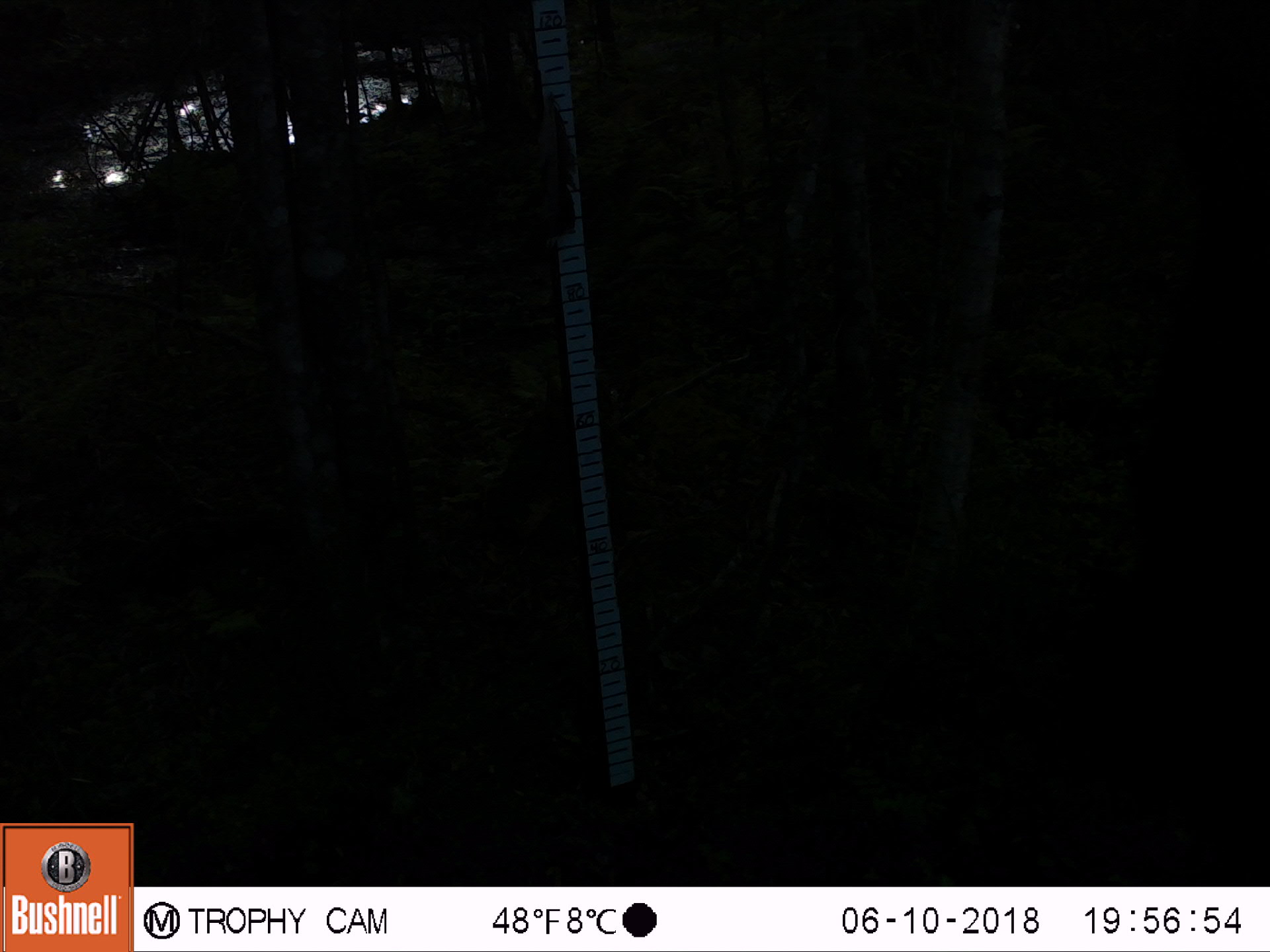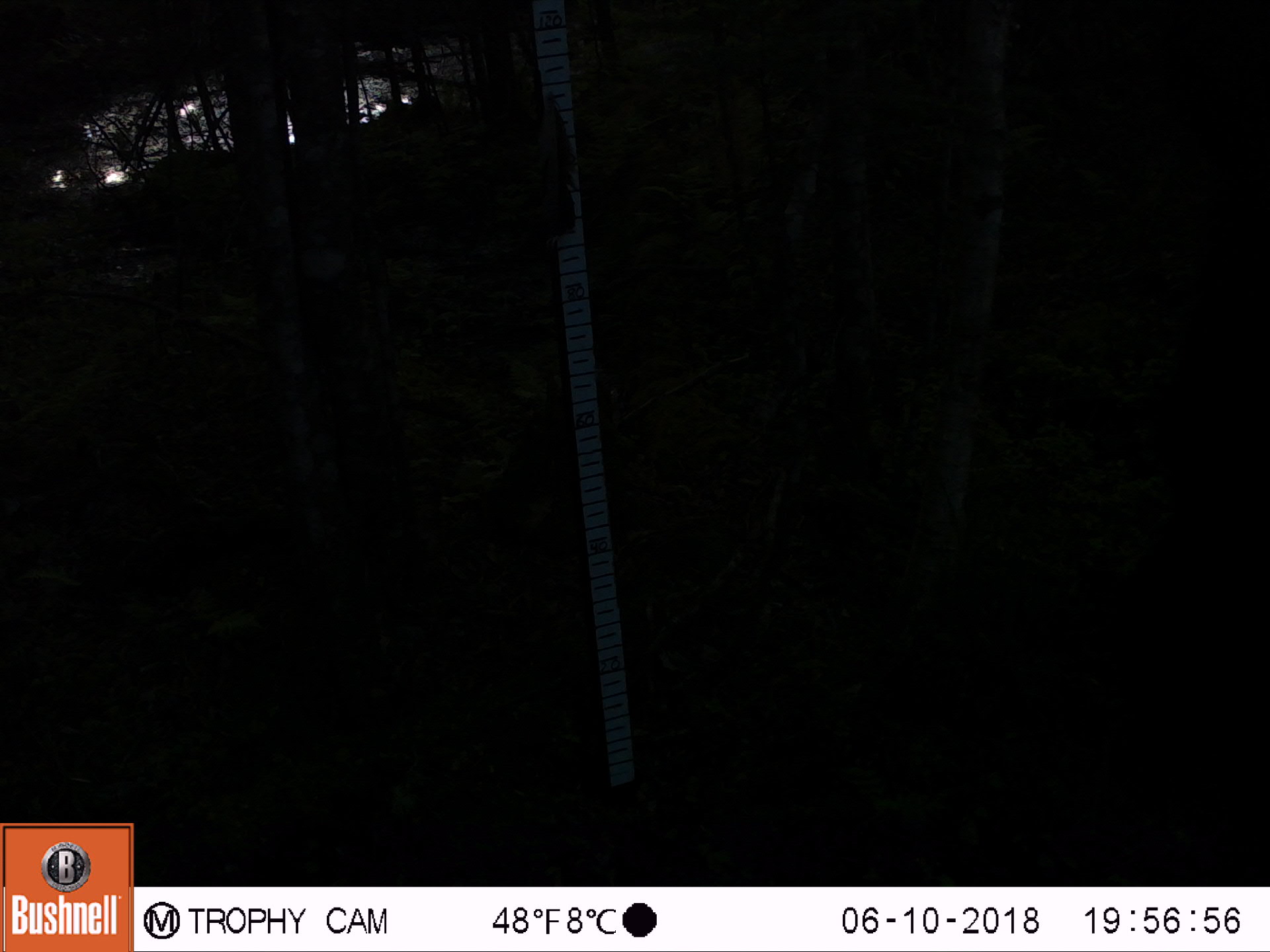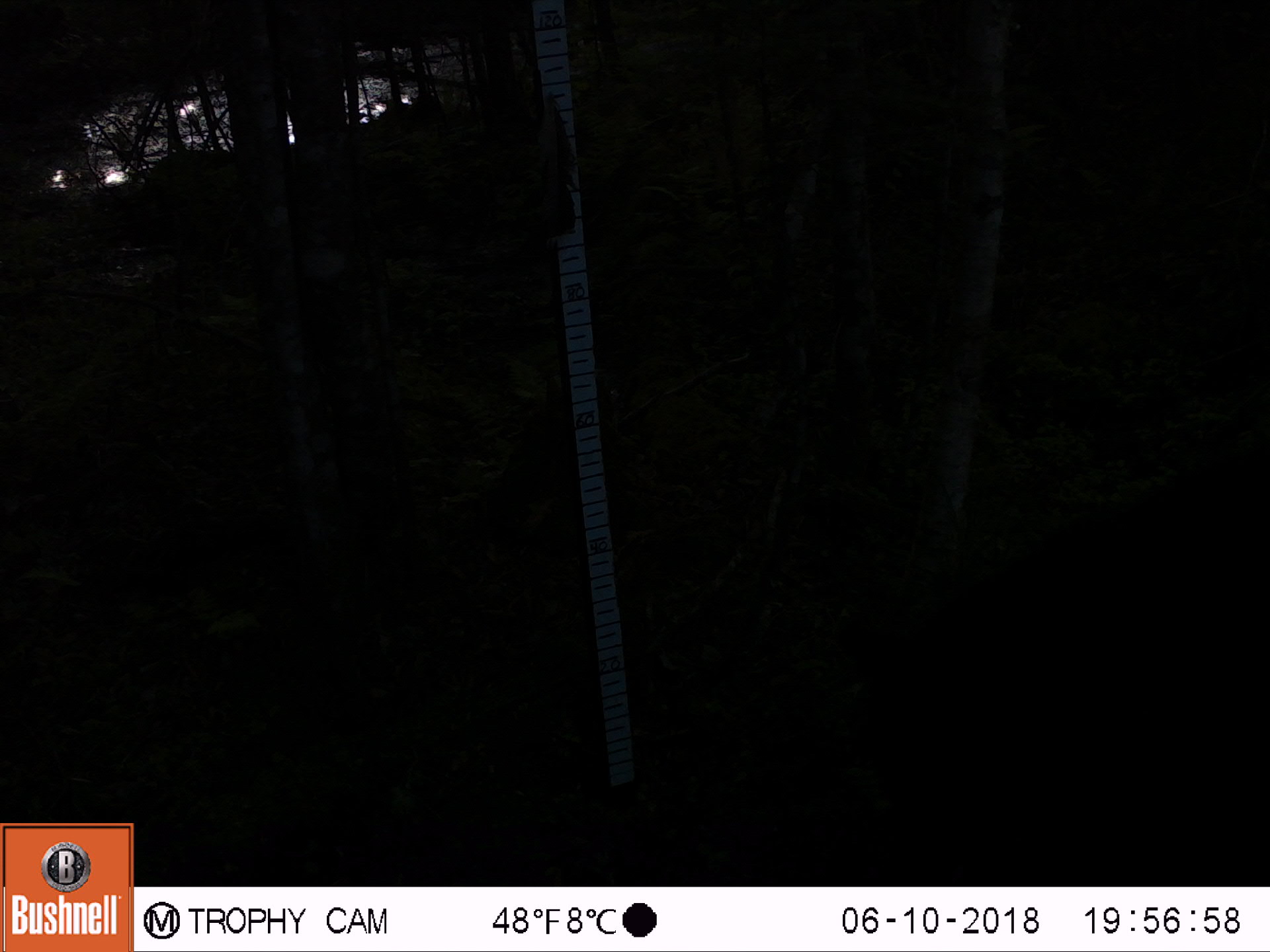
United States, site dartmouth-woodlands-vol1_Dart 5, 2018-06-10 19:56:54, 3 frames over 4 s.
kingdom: Animalia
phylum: Chordata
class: Mammalia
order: Carnivora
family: Ursidae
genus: Ursus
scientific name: Ursus americanus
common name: black bear